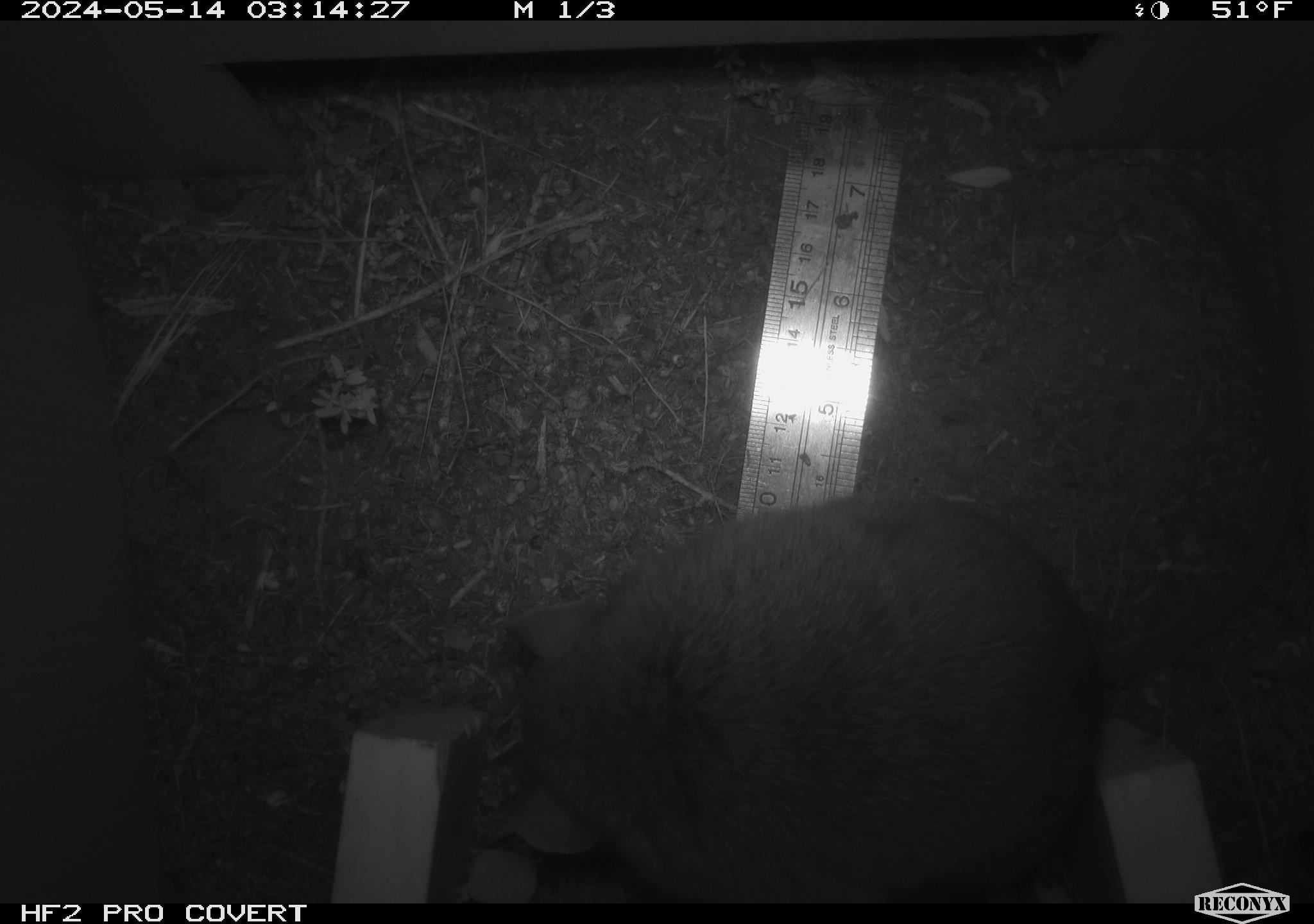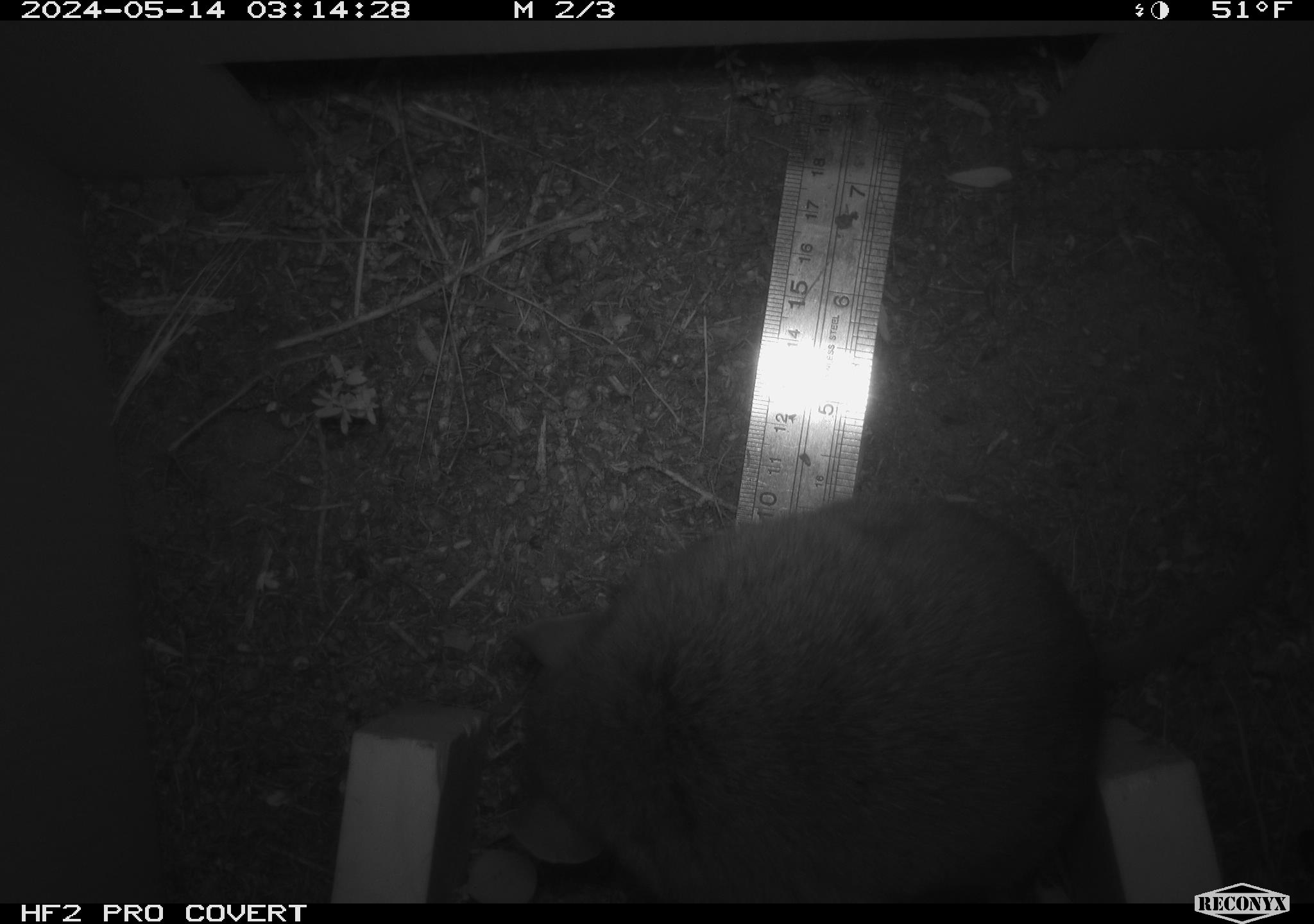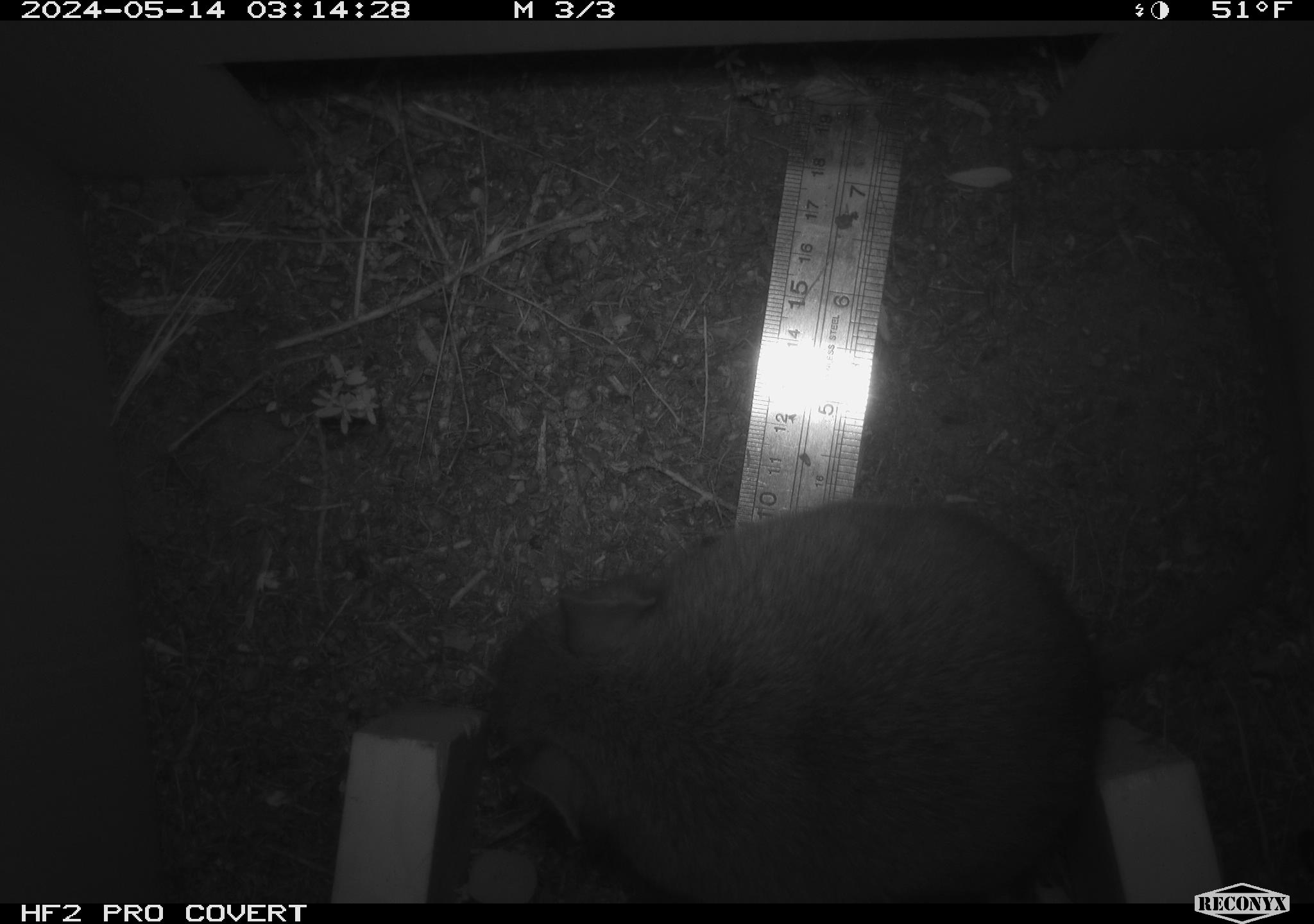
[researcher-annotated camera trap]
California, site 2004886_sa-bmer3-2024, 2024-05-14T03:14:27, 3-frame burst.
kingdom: Animalia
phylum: Chordata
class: Mammalia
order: Rodentia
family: Muridae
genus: Rattus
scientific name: Rattus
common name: rat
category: rattus species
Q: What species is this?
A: Rattus species (rat) (Rattus).